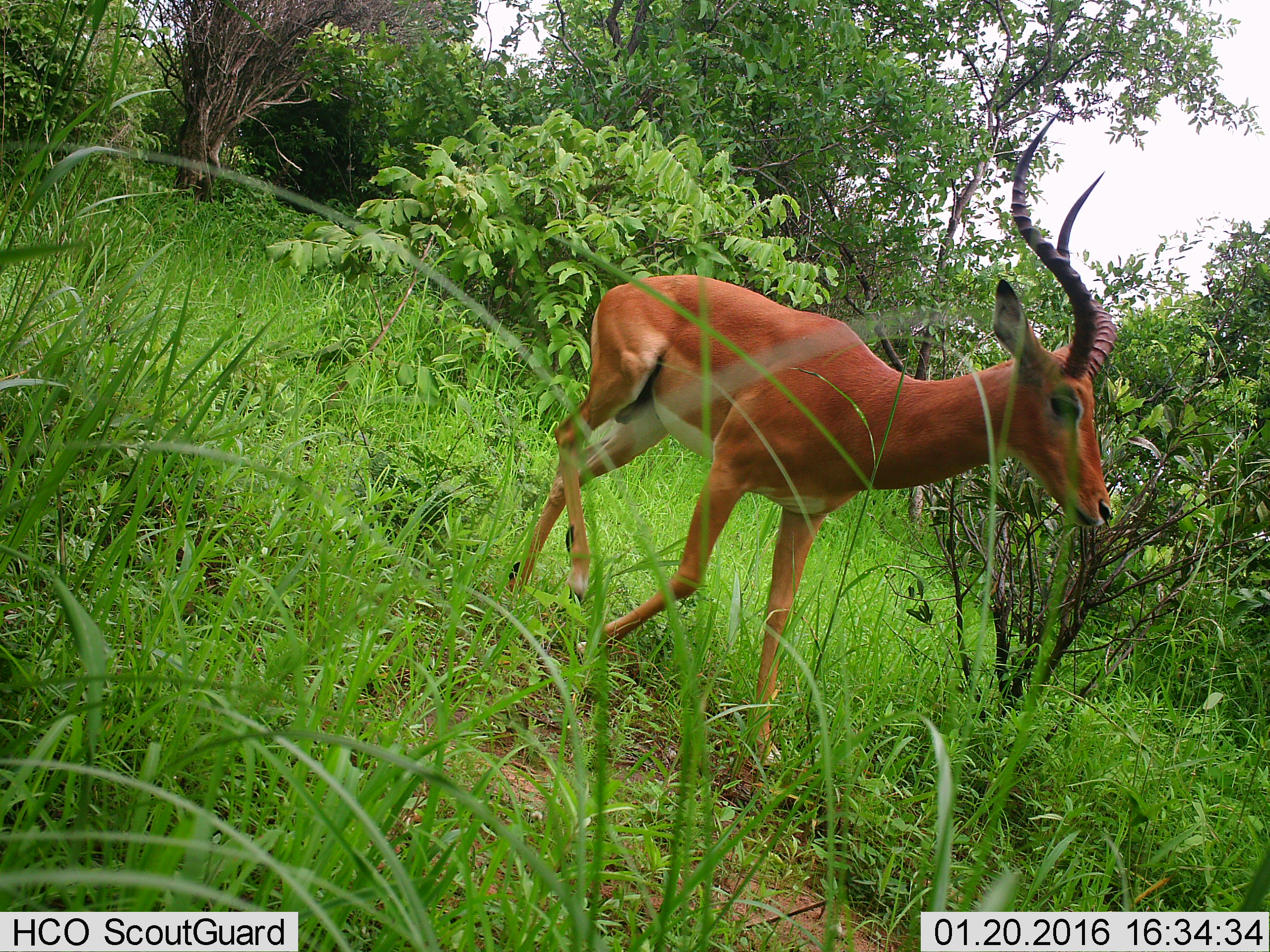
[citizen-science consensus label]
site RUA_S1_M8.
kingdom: Animalia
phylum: Chordata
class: Mammalia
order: Artiodactyla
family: Bovidae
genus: Aepyceros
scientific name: Aepyceros melampus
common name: impala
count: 1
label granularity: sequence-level